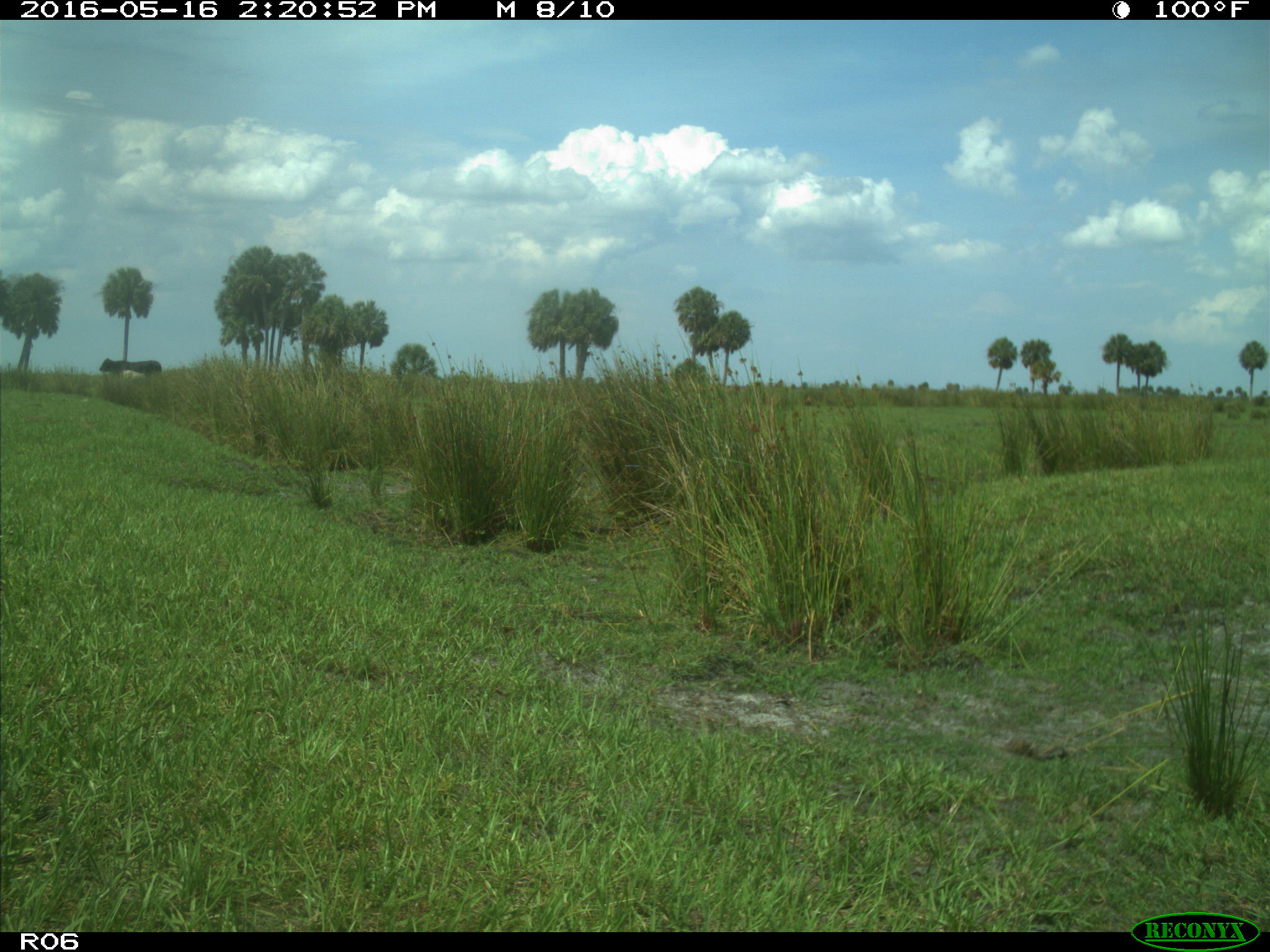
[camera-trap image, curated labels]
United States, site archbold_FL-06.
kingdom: Animalia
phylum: Chordata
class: Mammalia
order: Artiodactyla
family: Bovidae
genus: Bos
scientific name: Bos taurus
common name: domestic cow